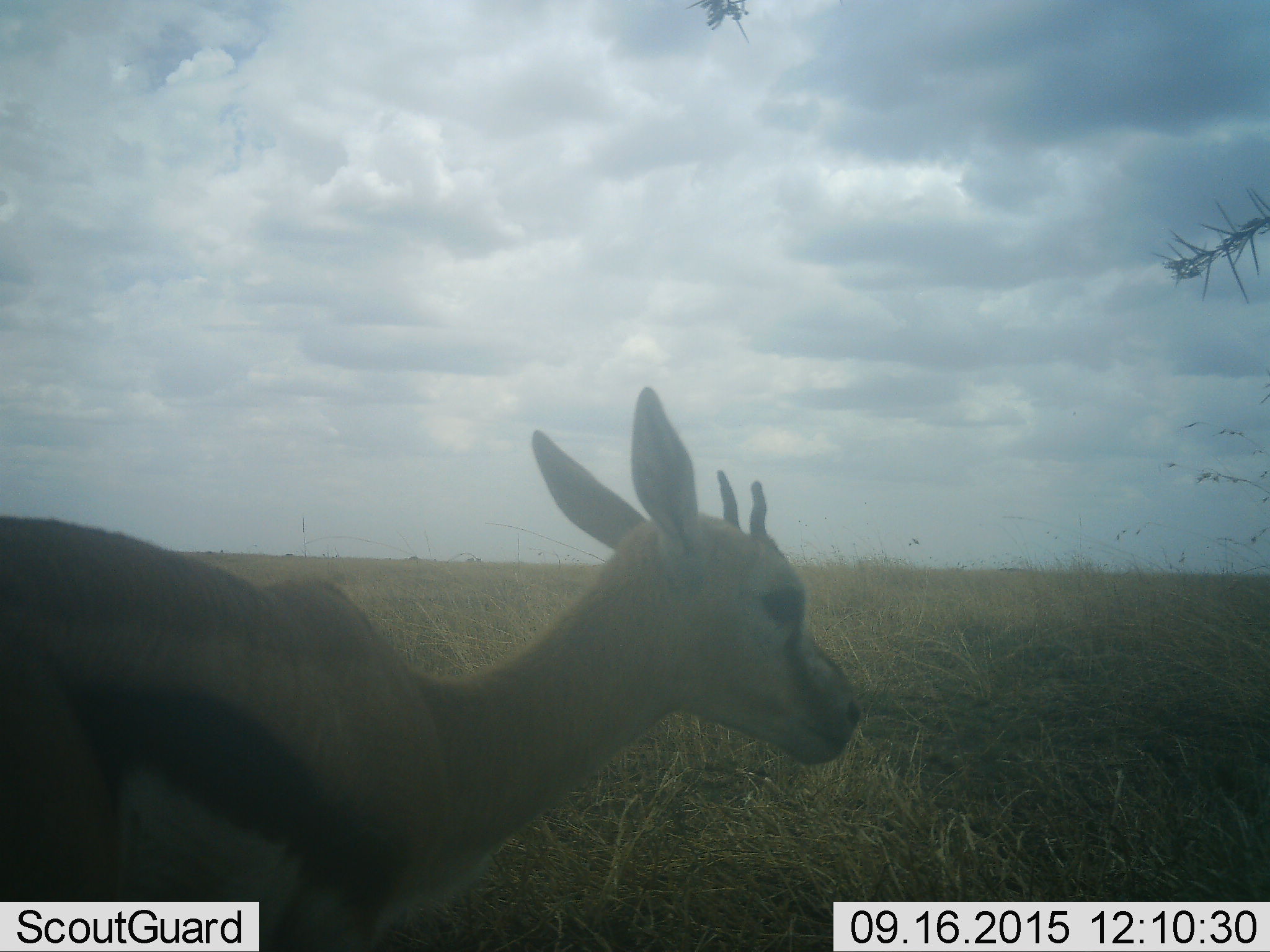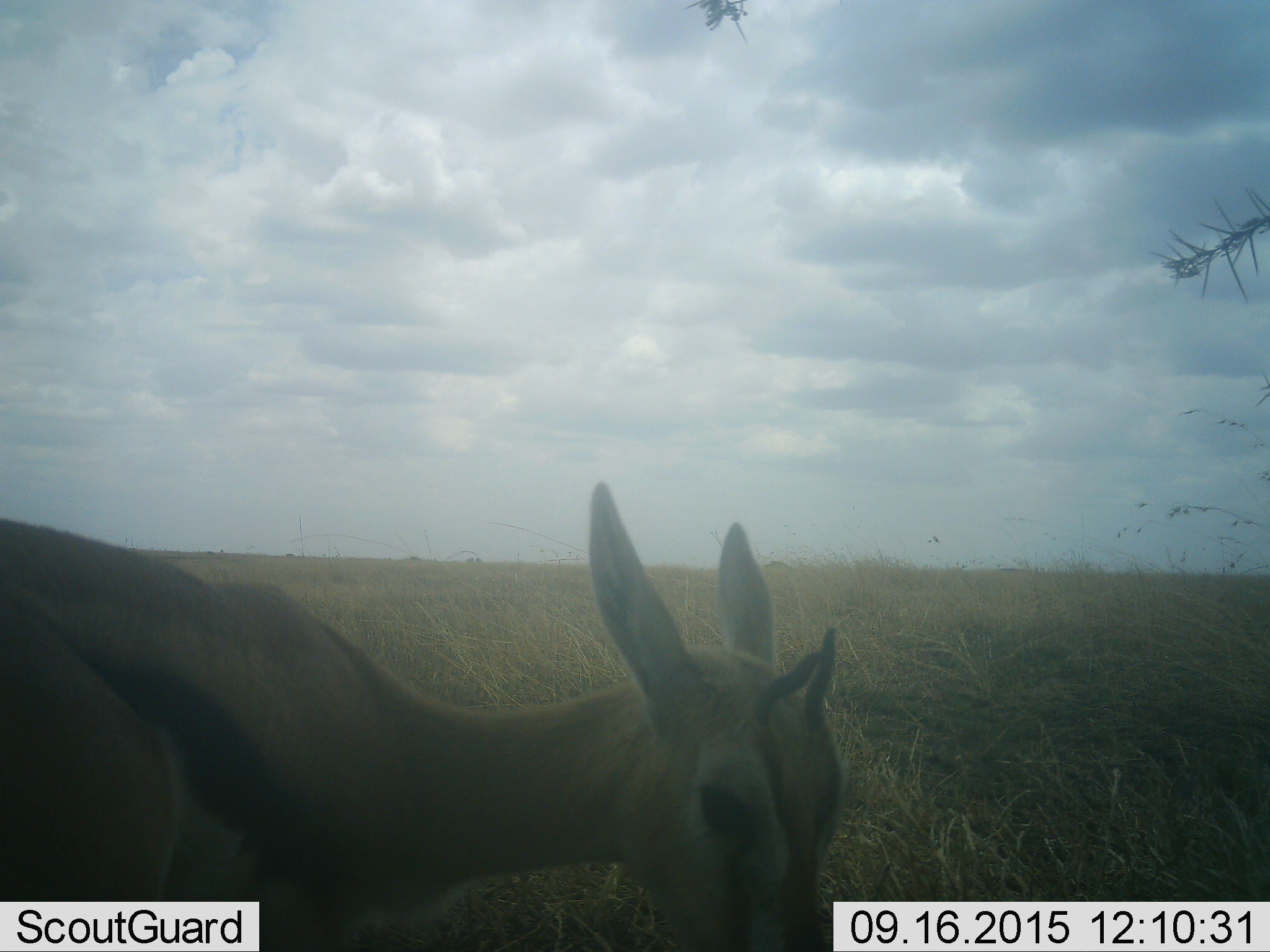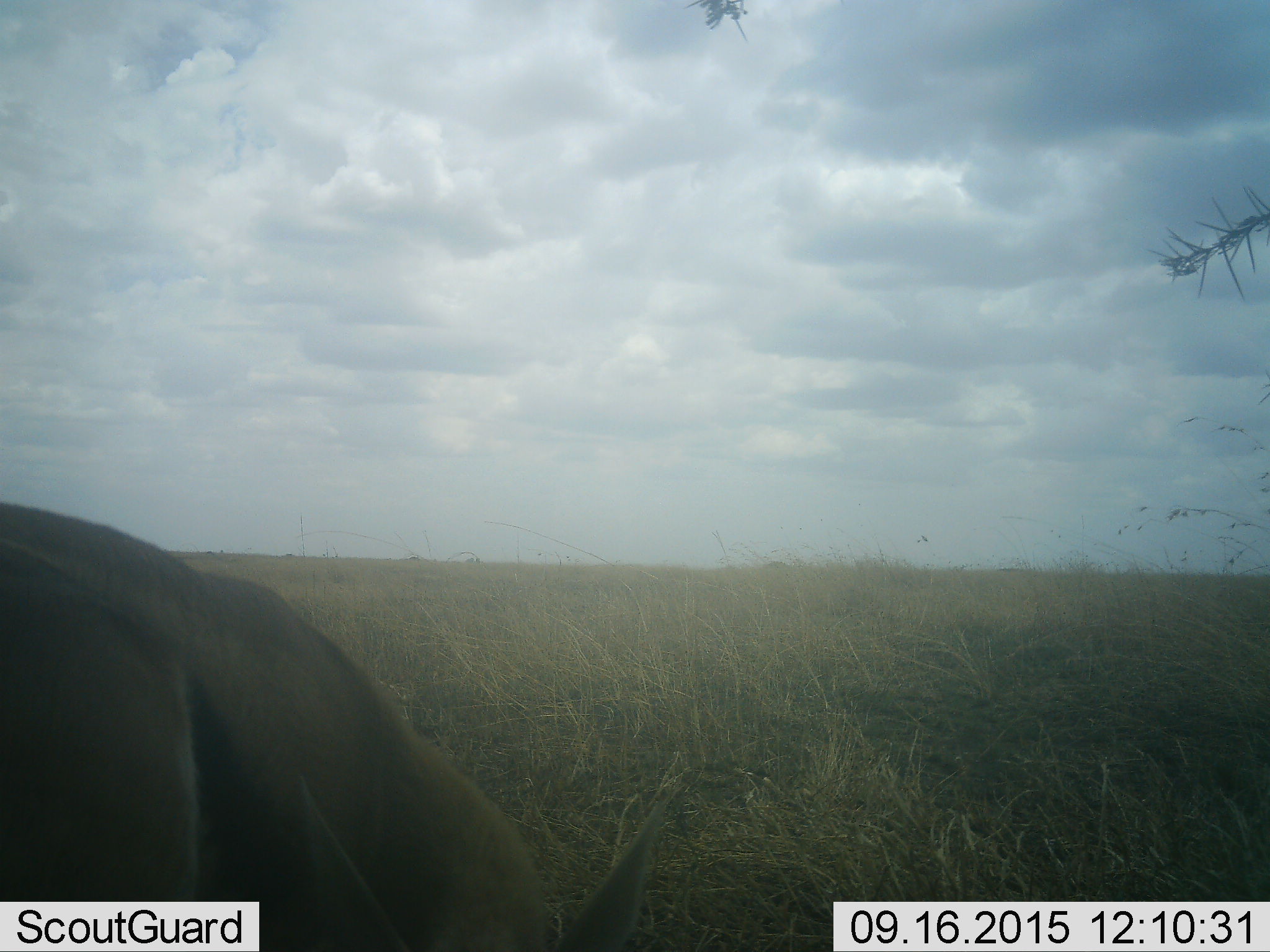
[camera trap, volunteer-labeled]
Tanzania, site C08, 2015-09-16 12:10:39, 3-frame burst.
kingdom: Animalia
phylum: Chordata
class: Mammalia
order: Artiodactyla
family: Bovidae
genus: Eudorcas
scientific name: Eudorcas thomsonii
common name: thomson's gazelle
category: gazellethomsons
Gazellethomsons (thomson's gazelle) (Eudorcas thomsonii), count 1. Behavior (volunteer vote fractions): standing 50%, resting 0%, moving 21%, interacting 0%. Young present (vote fraction): 7%. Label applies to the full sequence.